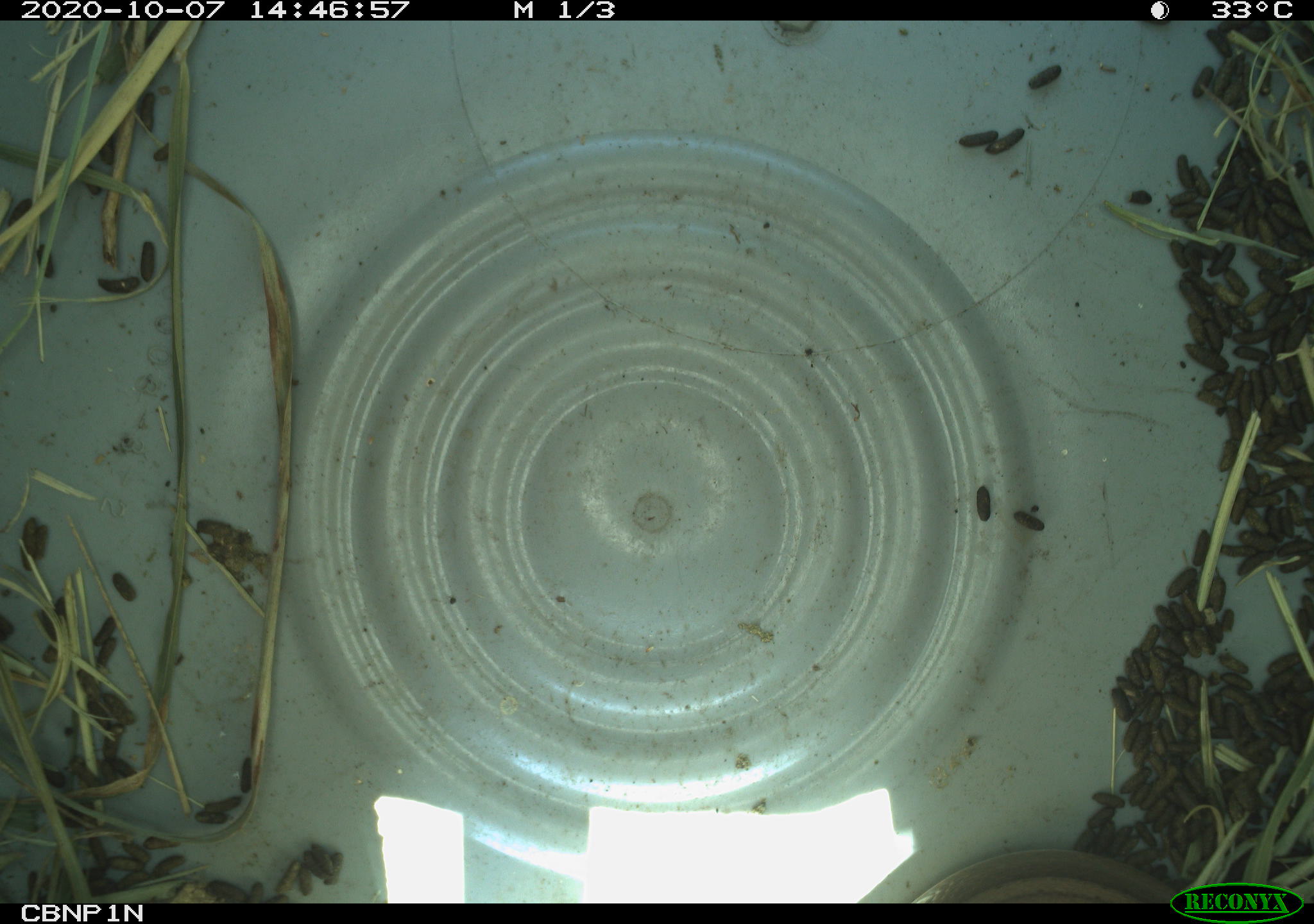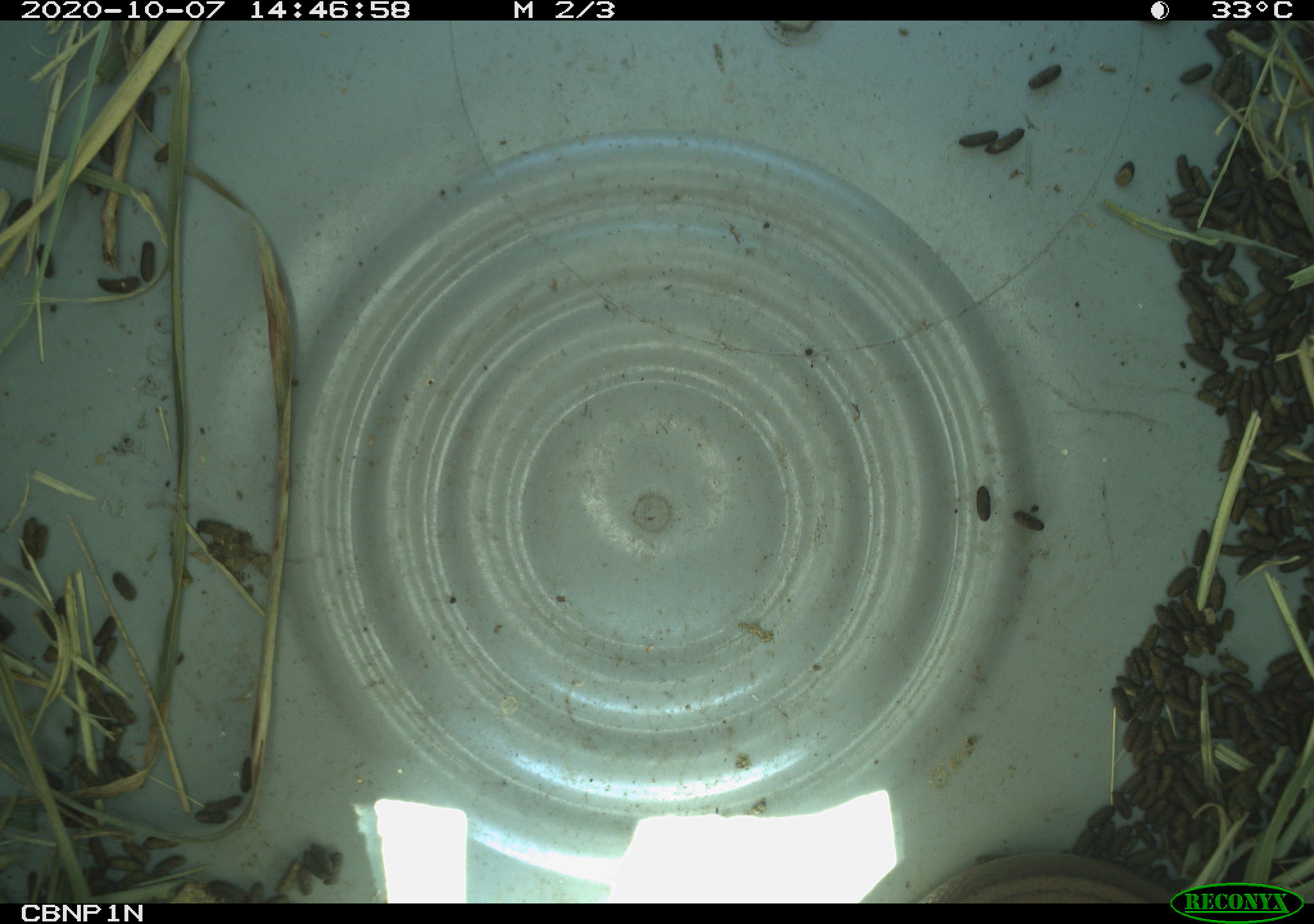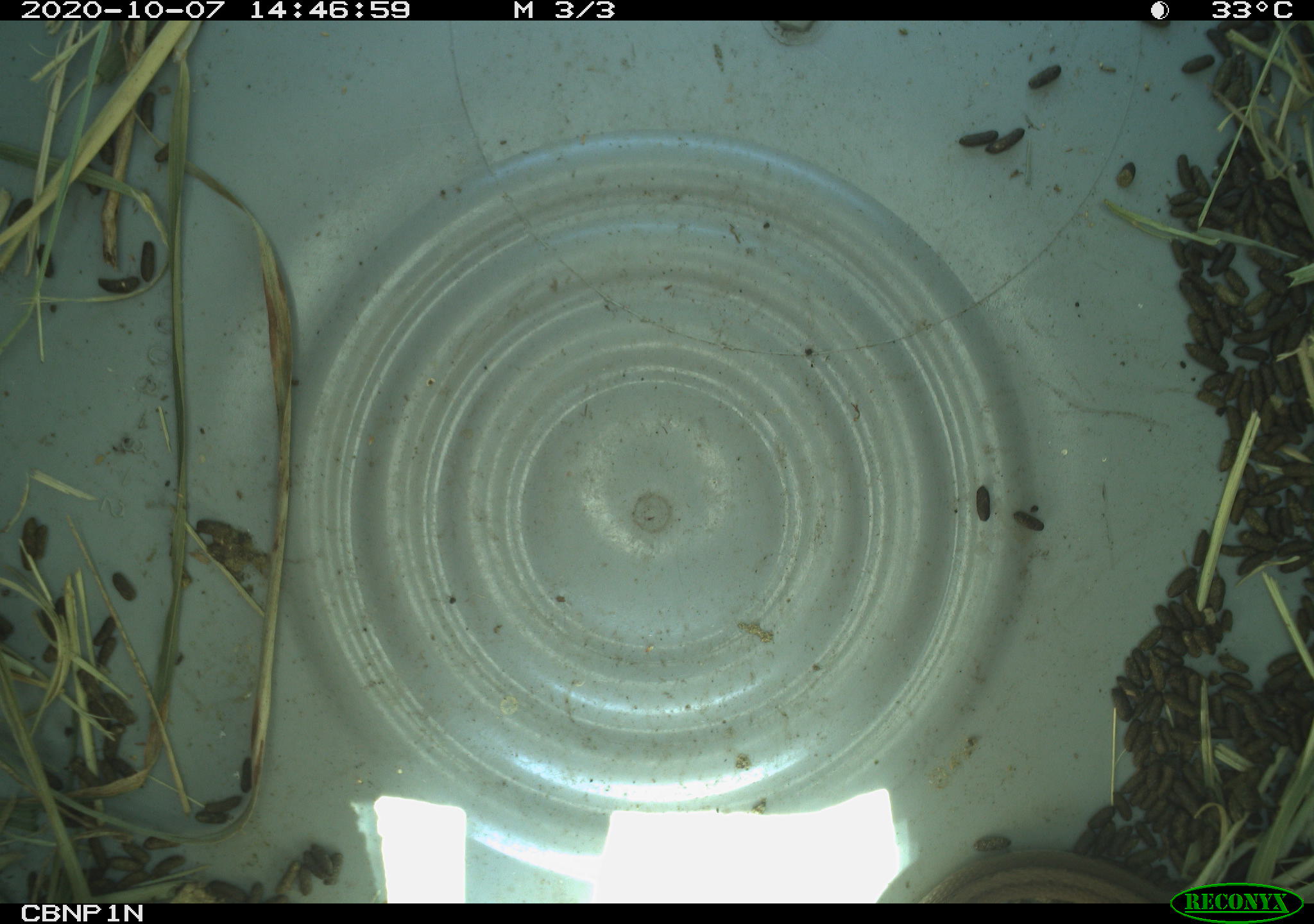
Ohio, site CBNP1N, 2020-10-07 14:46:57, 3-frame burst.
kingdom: Animalia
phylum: Chordata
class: Reptilia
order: Squamata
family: Colubridae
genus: Storeria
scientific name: Storeria dekayi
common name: dekay's brownsnake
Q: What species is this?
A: Dekay's brownsnake (Storeria dekayi).